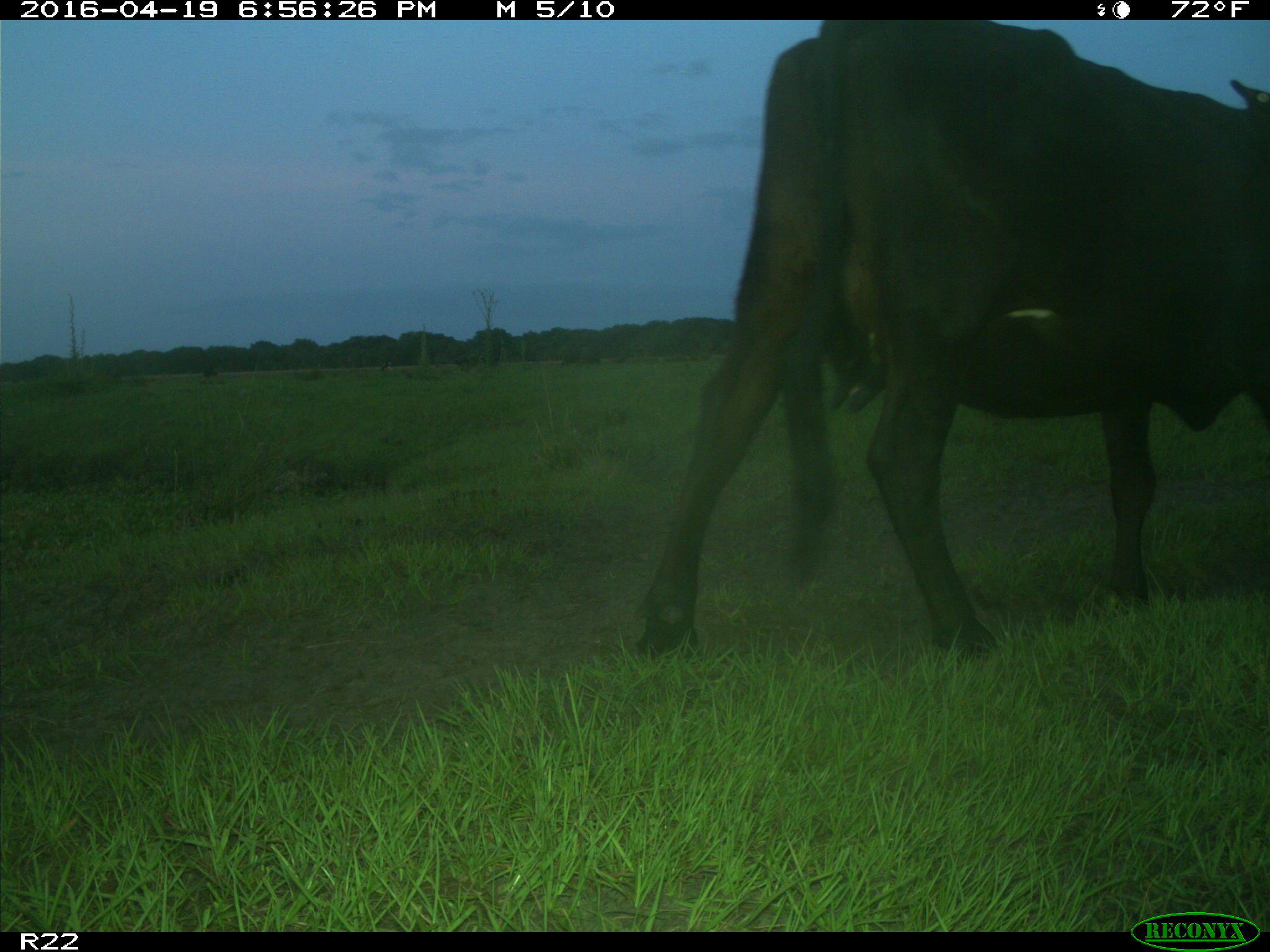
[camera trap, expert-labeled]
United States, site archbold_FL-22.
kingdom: Animalia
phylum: Chordata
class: Mammalia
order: Artiodactyla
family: Bovidae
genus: Bos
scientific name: Bos taurus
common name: domestic cow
Bos taurus (domestic cow).